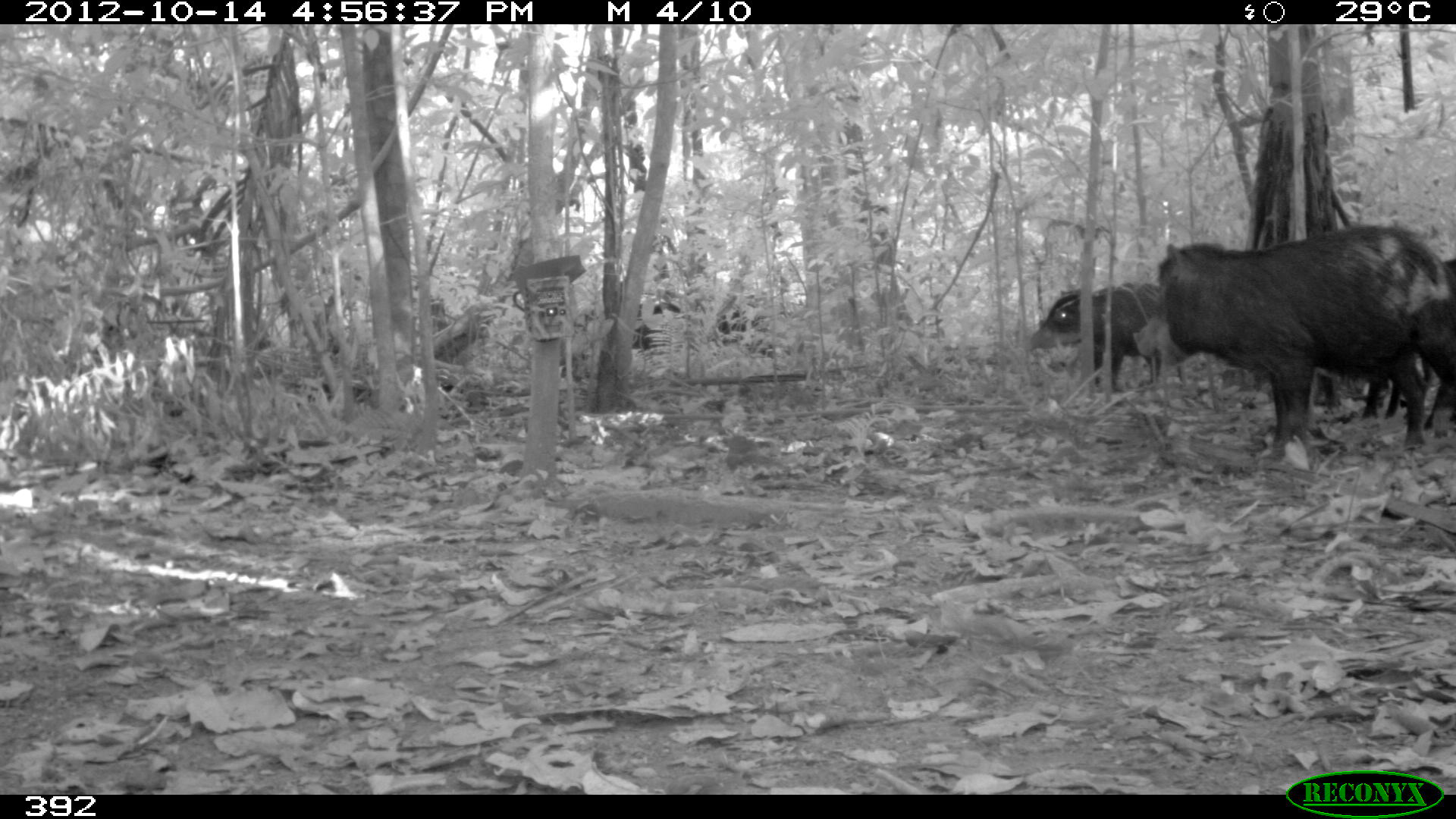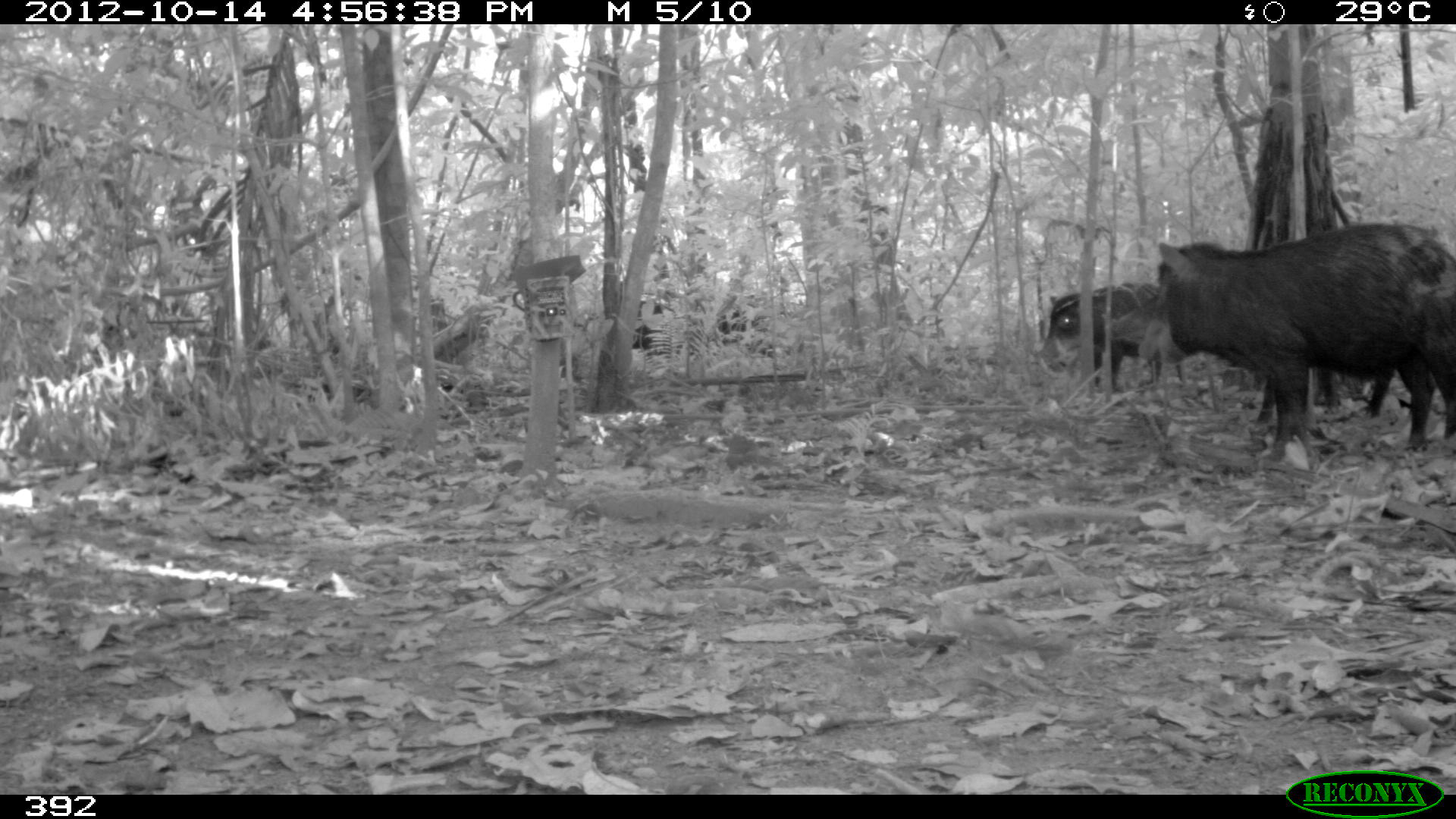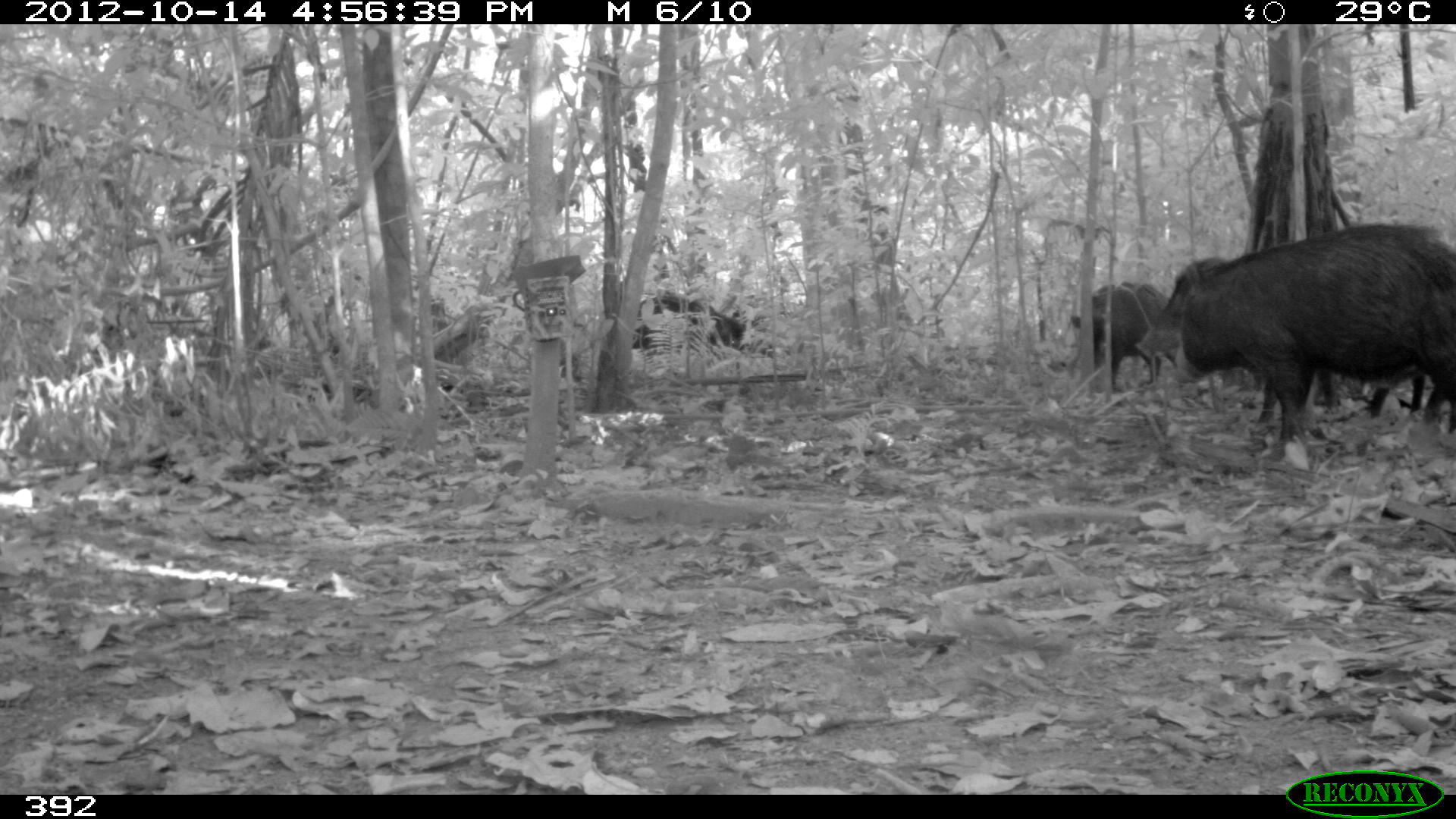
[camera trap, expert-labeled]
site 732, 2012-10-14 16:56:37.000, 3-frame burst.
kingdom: Animalia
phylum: Chordata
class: Mammalia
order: Artiodactyla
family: Tayassuidae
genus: Tayassu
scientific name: Tayassu pecari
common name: white-lipped peccary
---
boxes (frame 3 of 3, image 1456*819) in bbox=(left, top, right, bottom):
tayassu pecari: bbox=(1168, 222, 1456, 460); bbox=(1135, 257, 1435, 416); bbox=(1068, 283, 1151, 385); bbox=(622, 293, 746, 350)